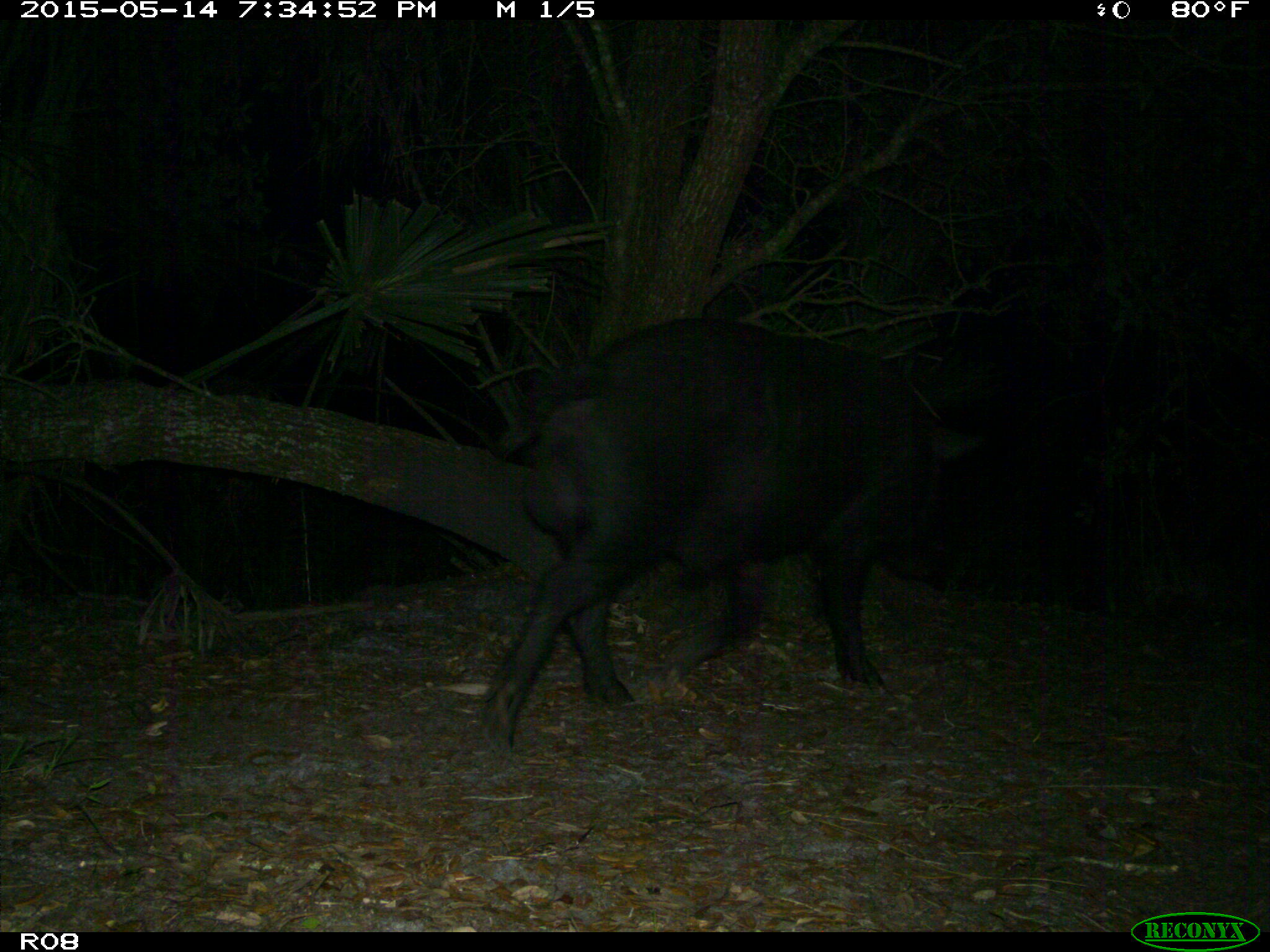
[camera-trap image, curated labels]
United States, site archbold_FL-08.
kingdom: Animalia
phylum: Chordata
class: Mammalia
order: Artiodactyla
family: Suidae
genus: Sus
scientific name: Sus scrofa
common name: wild boar